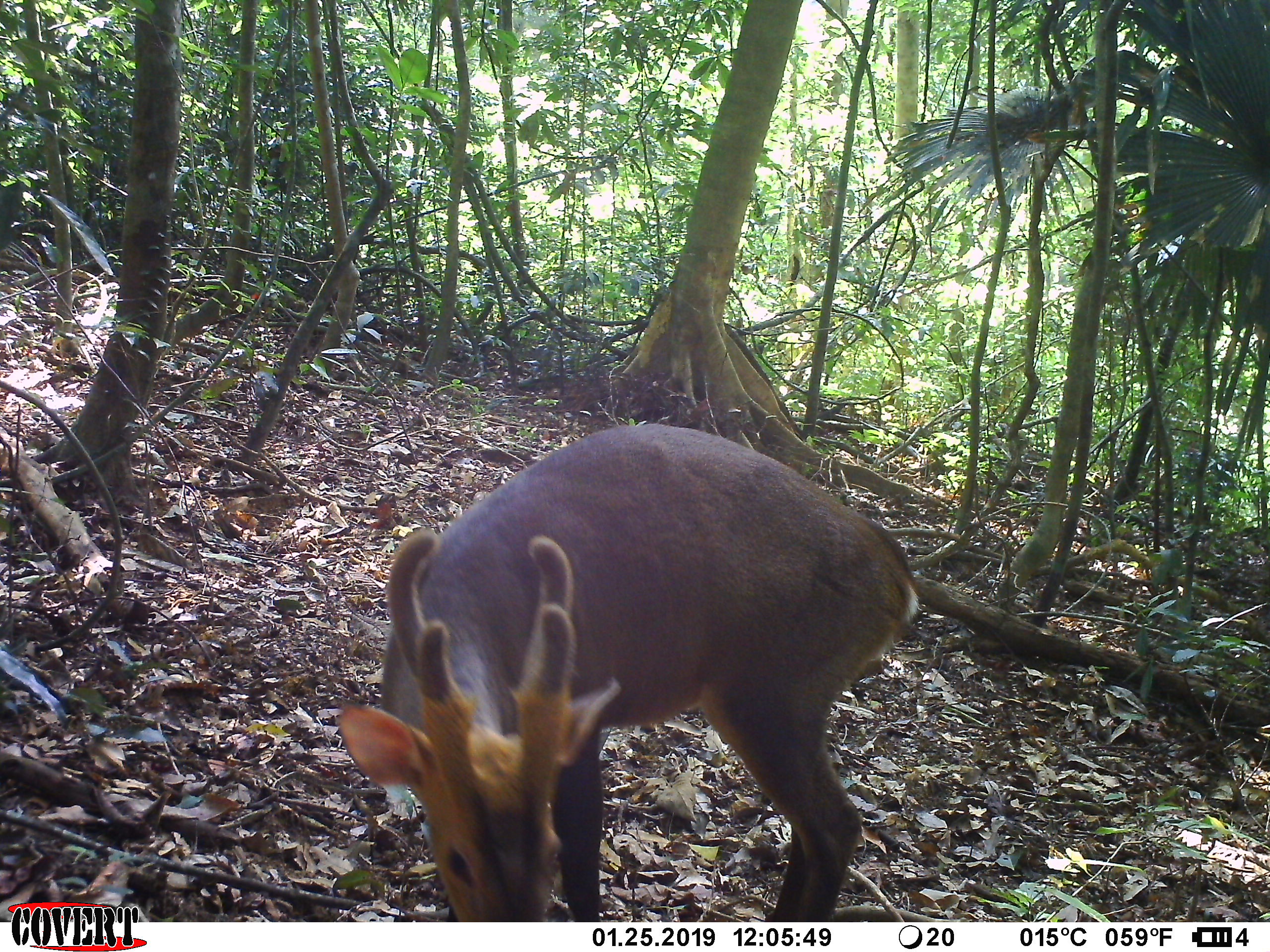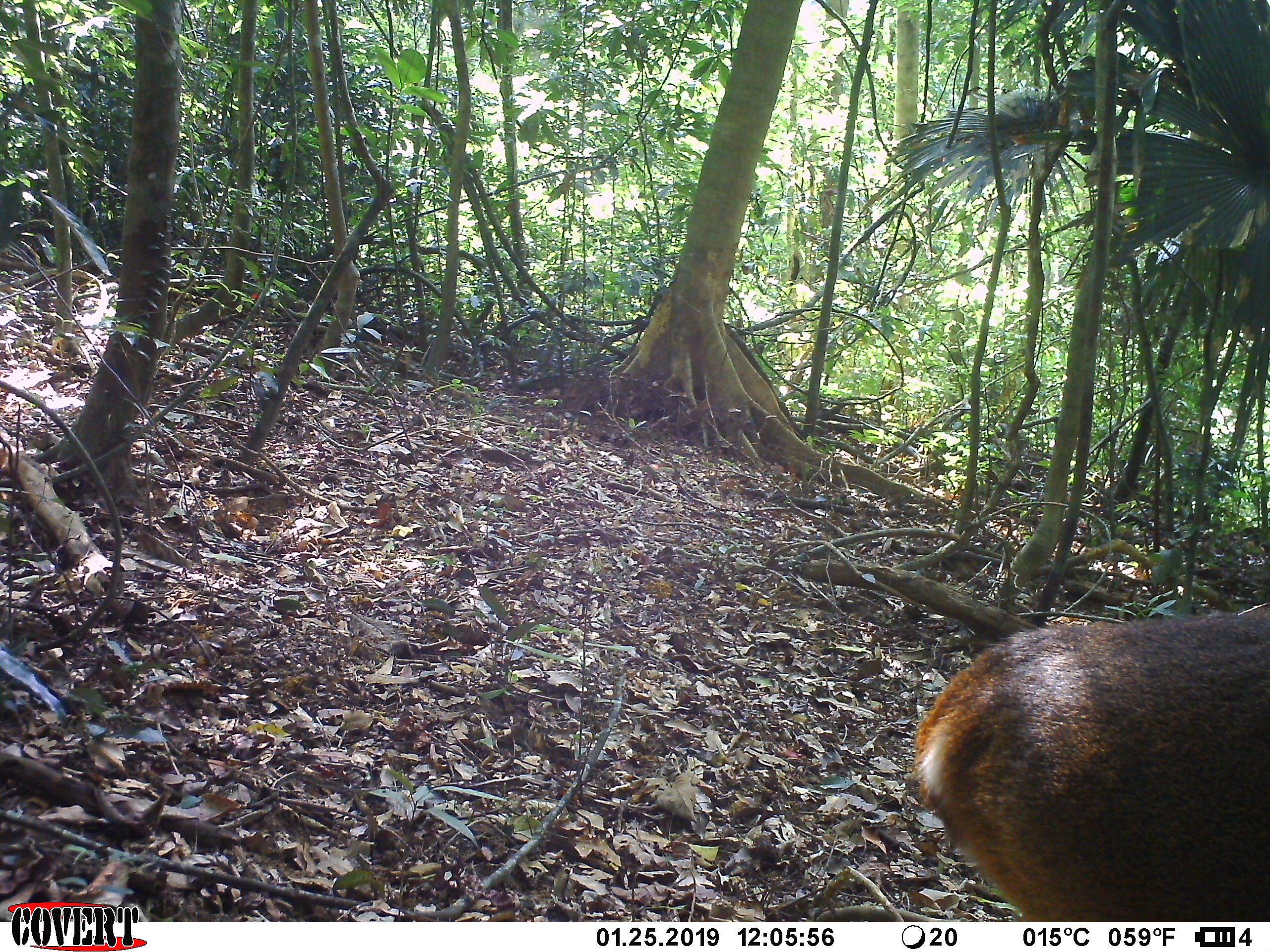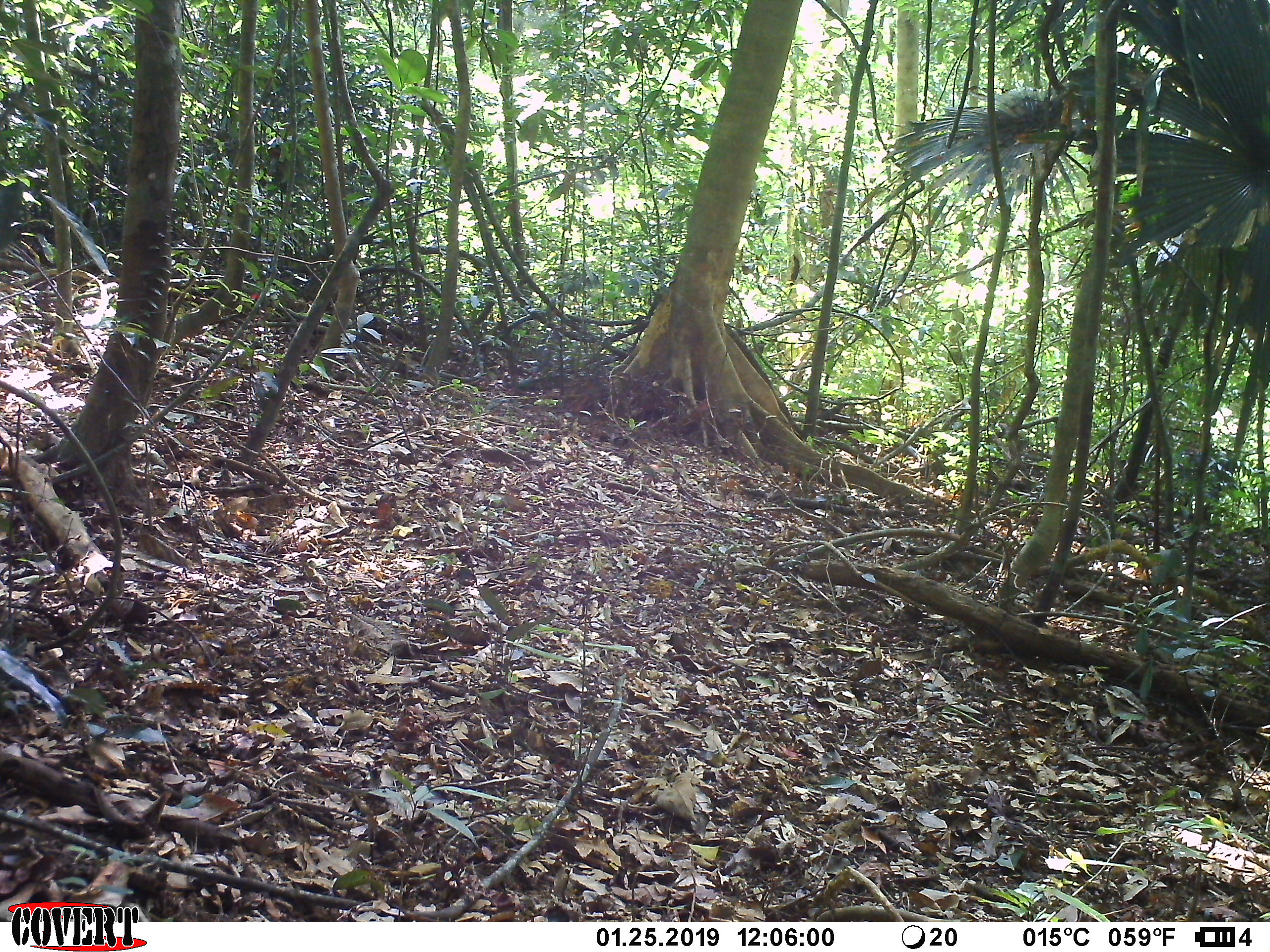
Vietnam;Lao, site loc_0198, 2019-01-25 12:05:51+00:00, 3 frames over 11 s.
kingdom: Animalia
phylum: Chordata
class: Mammalia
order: Artiodactyla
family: Cervidae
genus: Muntiacus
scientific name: Muntiacus vuquangensis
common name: large-antlered muntjac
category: large antlered muntjac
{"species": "large antlered muntjac (large-antlered muntjac) (Muntiacus vuquangensis)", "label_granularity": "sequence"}